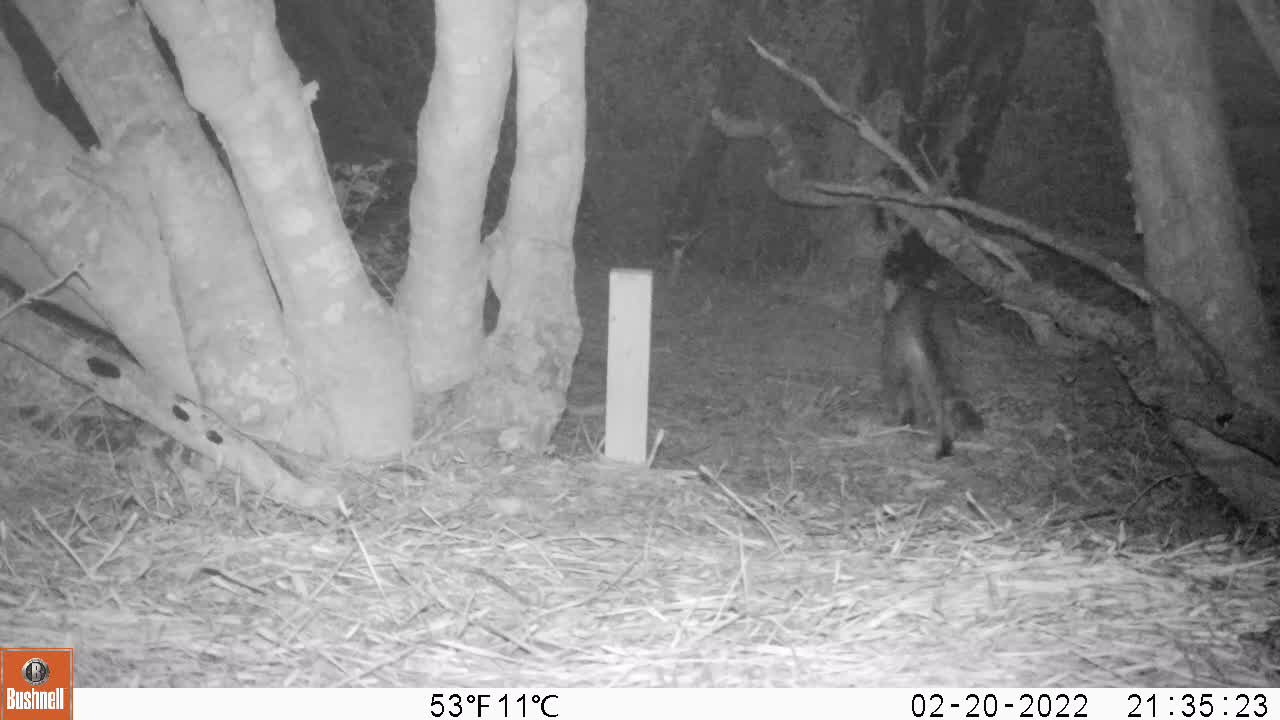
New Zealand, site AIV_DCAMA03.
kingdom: Animalia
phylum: Chordata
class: Mammalia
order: Carnivora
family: Felidae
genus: Felis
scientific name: Felis catus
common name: domestic cat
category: cat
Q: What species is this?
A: Cat (domestic cat) (Felis catus).